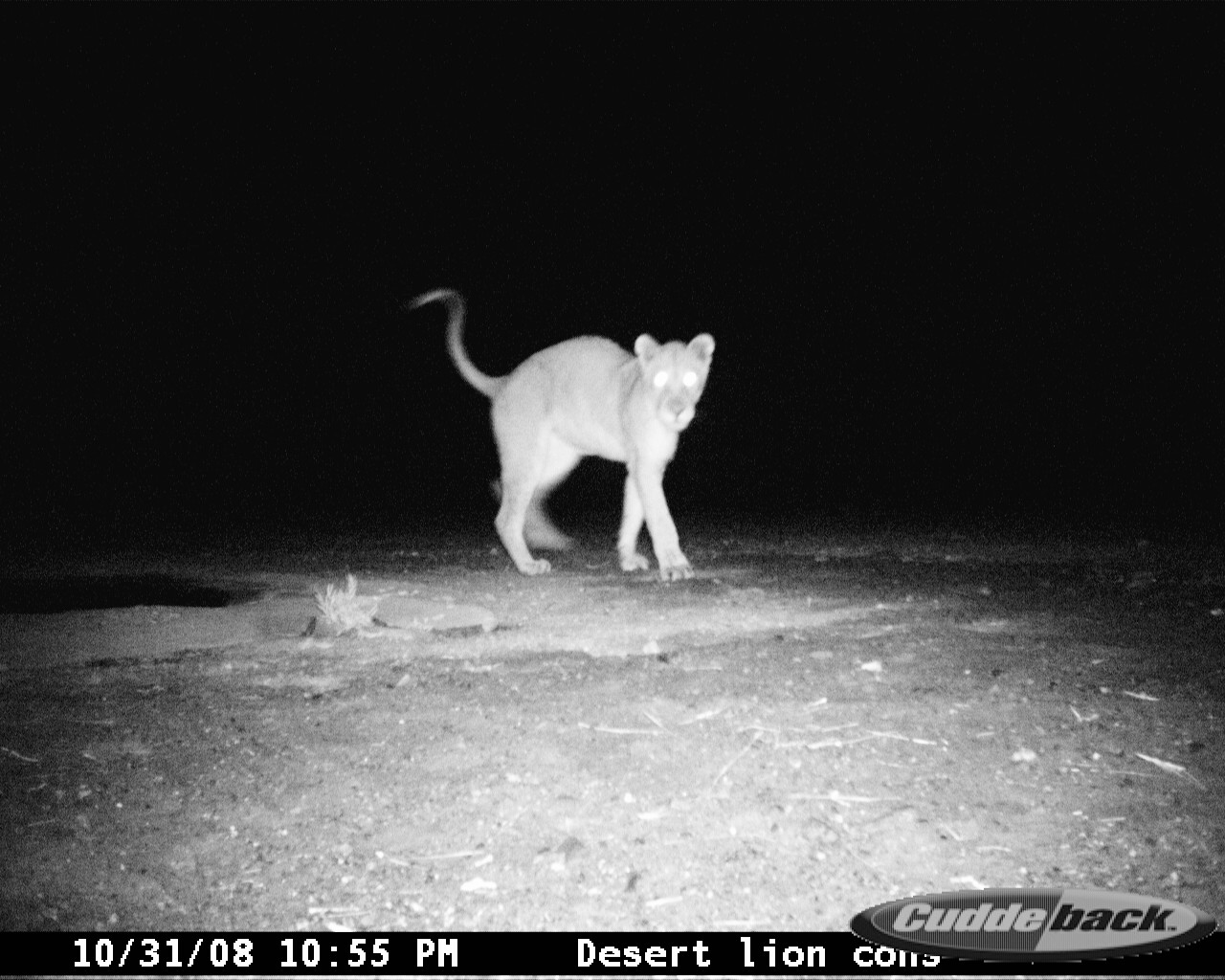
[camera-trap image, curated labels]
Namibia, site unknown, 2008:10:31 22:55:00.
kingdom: Animalia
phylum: Chordata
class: Mammalia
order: Carnivora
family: Felidae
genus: Panthera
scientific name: Panthera leo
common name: lion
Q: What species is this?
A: Panthera leo (lion).